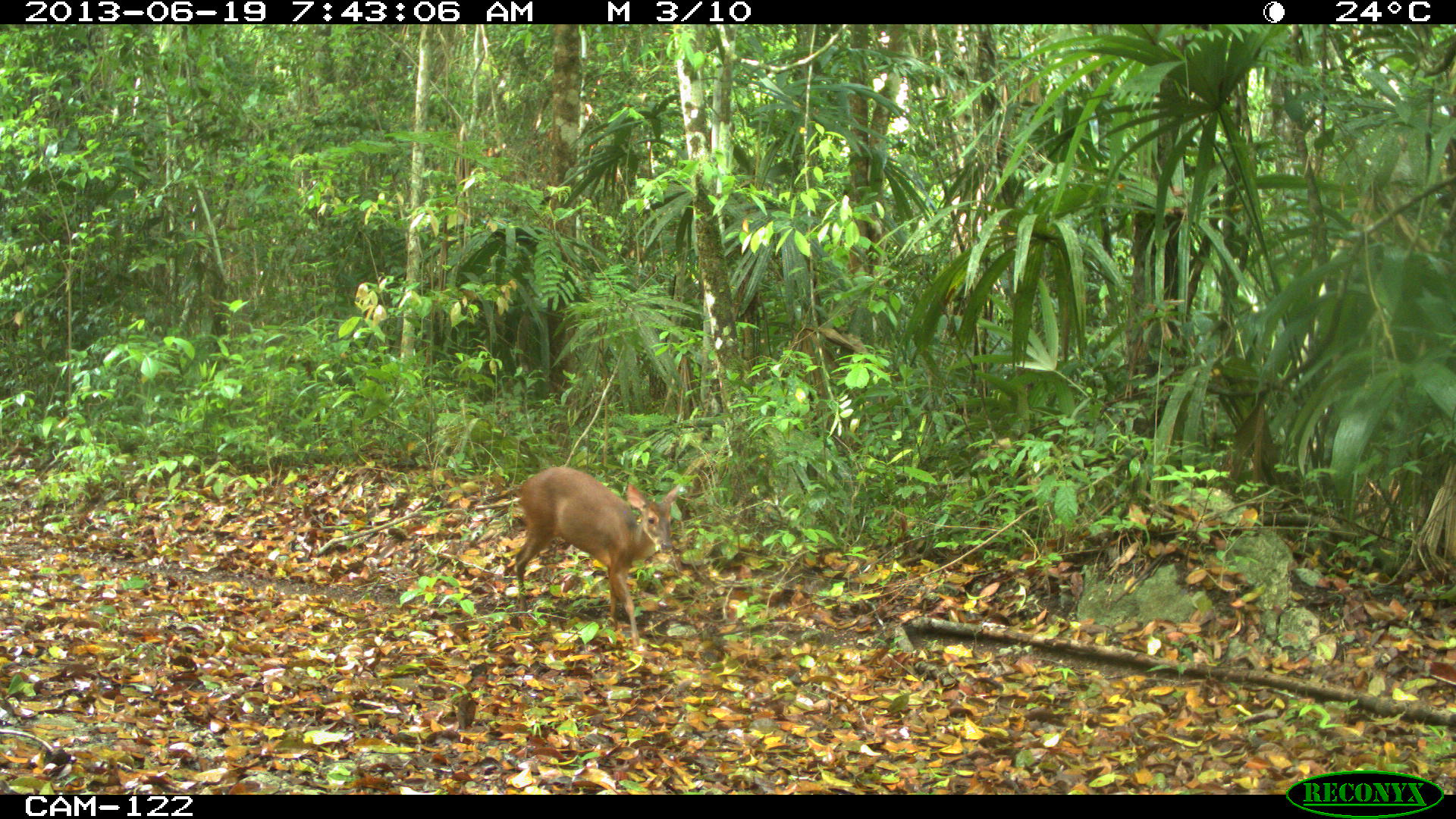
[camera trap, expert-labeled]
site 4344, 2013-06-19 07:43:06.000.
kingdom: Animalia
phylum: Chordata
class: Mammalia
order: Artiodactyla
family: Cervidae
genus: Mazama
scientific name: Mazama temama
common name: central american red brocket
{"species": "Mazama temama (central american red brocket)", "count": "1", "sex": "female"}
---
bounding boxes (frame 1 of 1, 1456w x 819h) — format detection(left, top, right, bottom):
mazama temama: detection(513, 466, 682, 653)